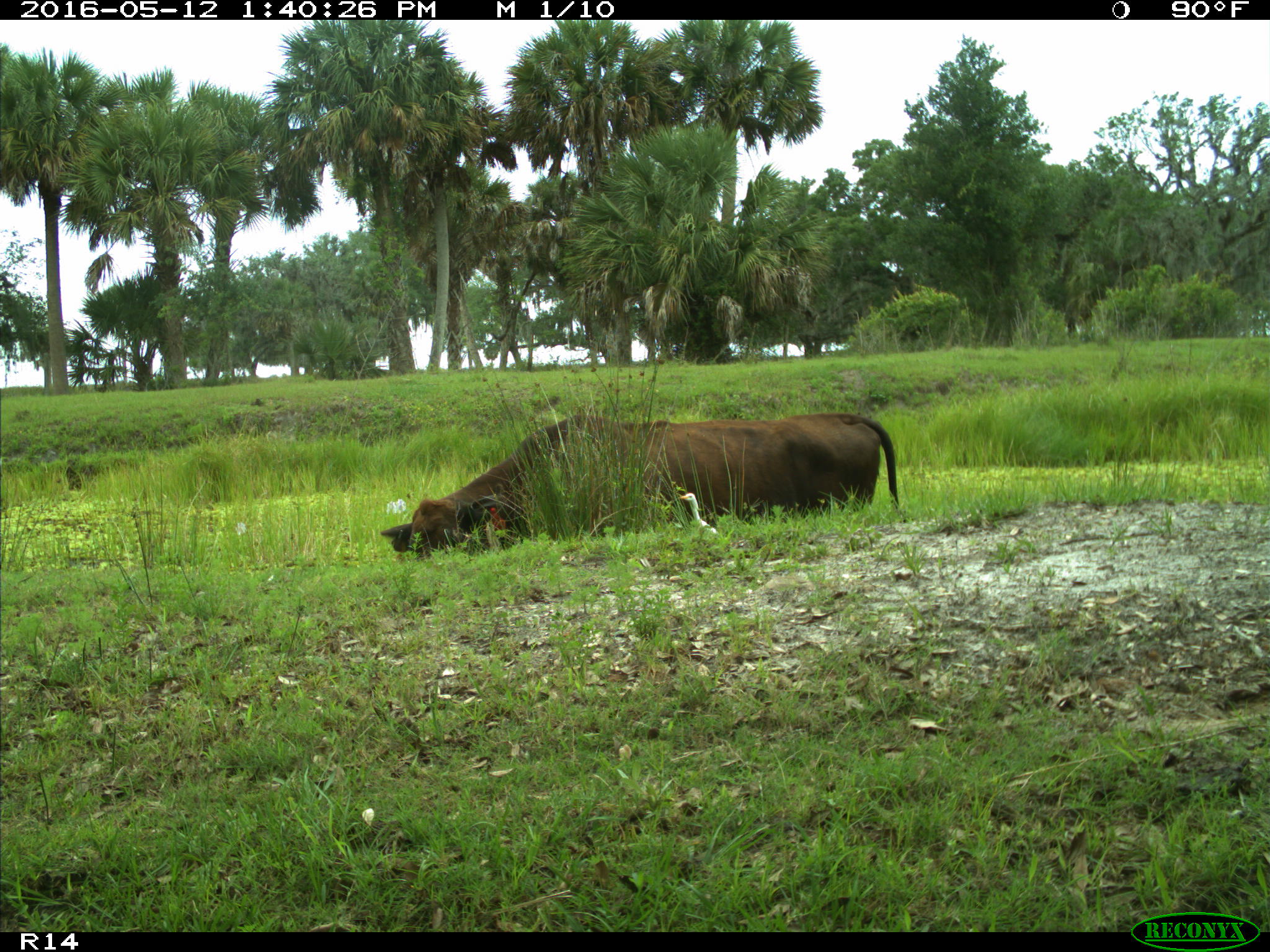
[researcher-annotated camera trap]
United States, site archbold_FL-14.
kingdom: Animalia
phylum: Chordata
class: Mammalia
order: Artiodactyla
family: Bovidae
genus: Bos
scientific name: Bos taurus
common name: domestic cow